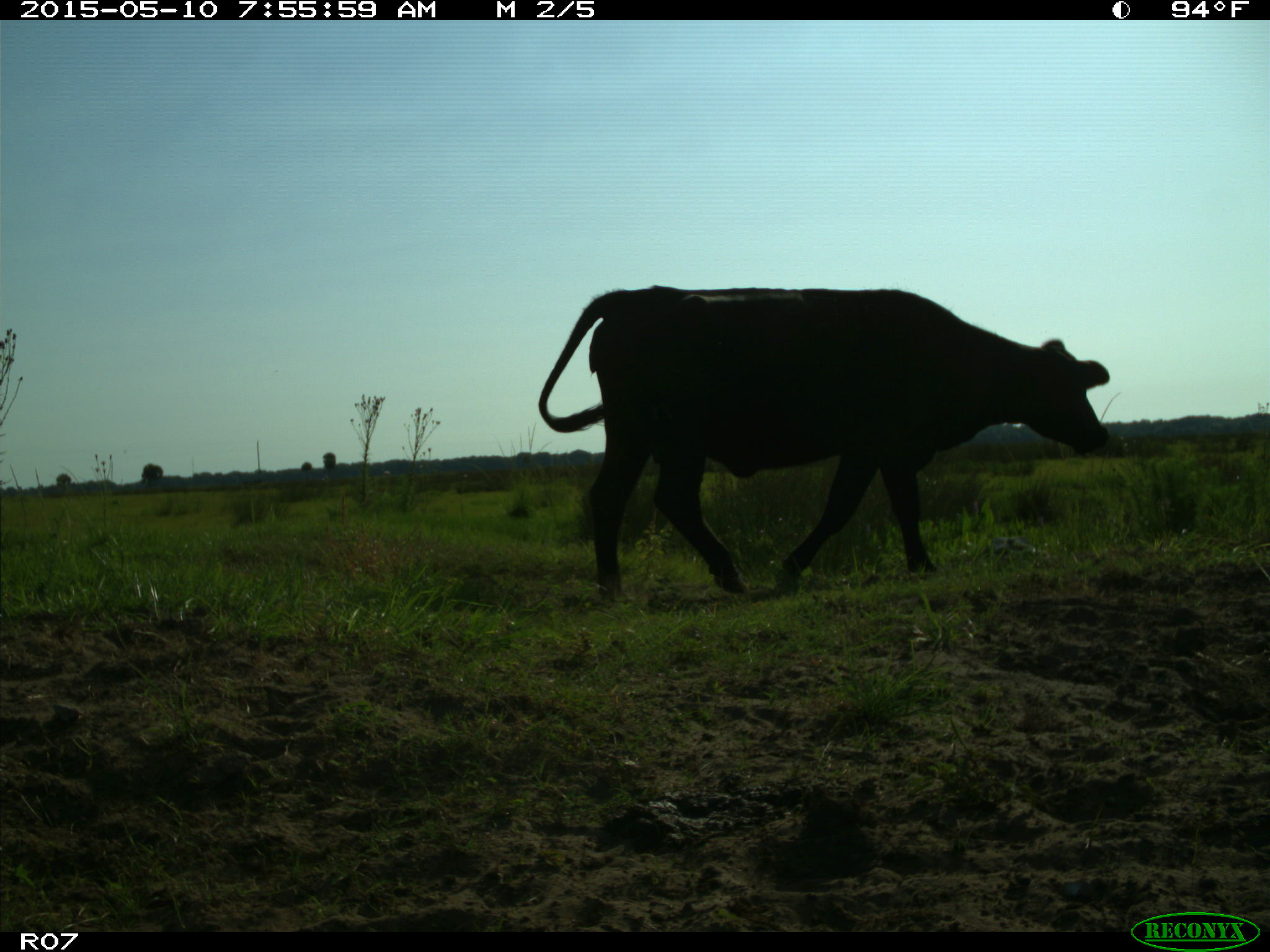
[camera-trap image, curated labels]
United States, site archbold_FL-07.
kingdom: Animalia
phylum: Chordata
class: Mammalia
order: Artiodactyla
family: Bovidae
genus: Bos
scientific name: Bos taurus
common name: domestic cow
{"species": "Bos taurus (domestic cow)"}